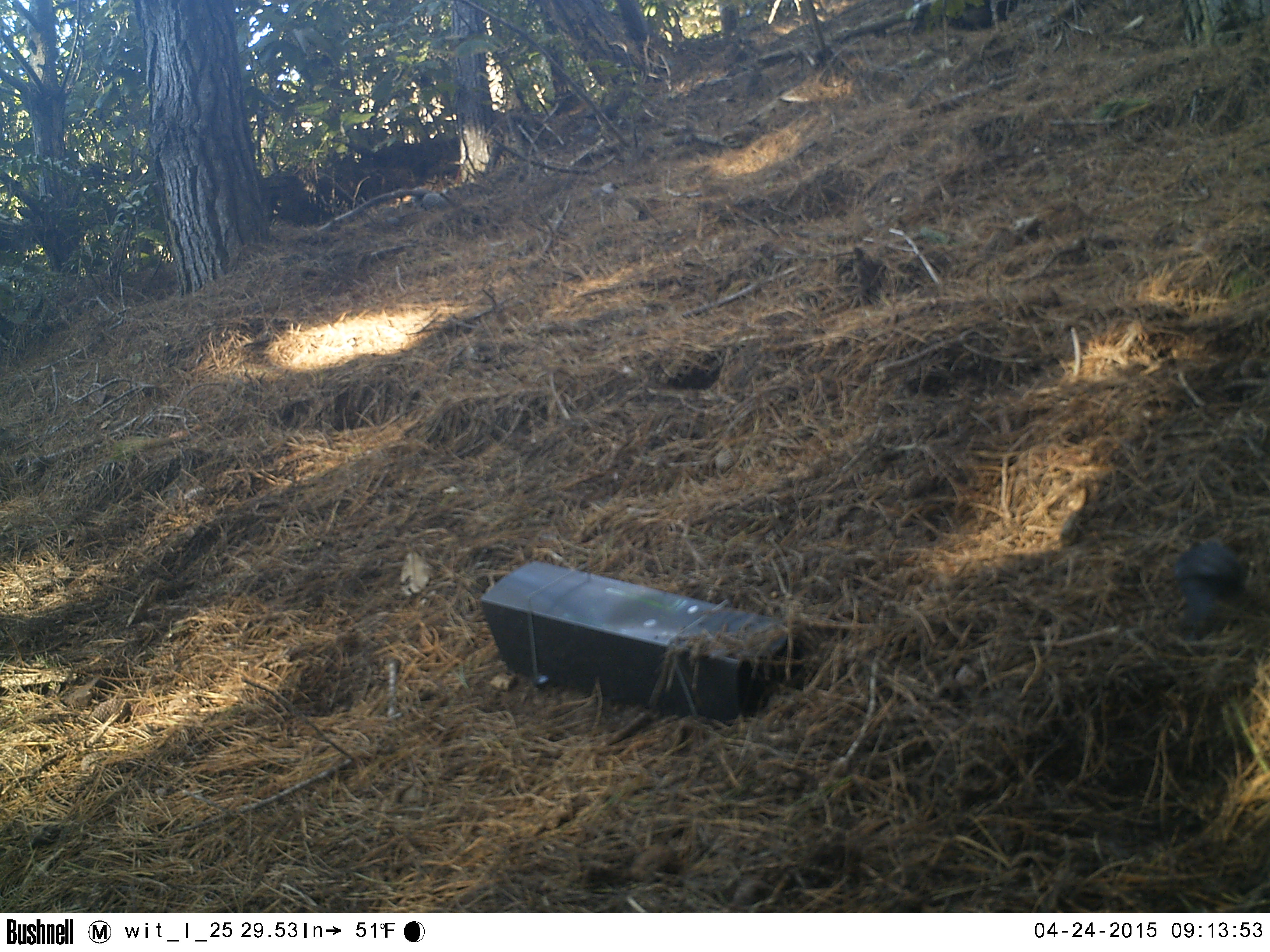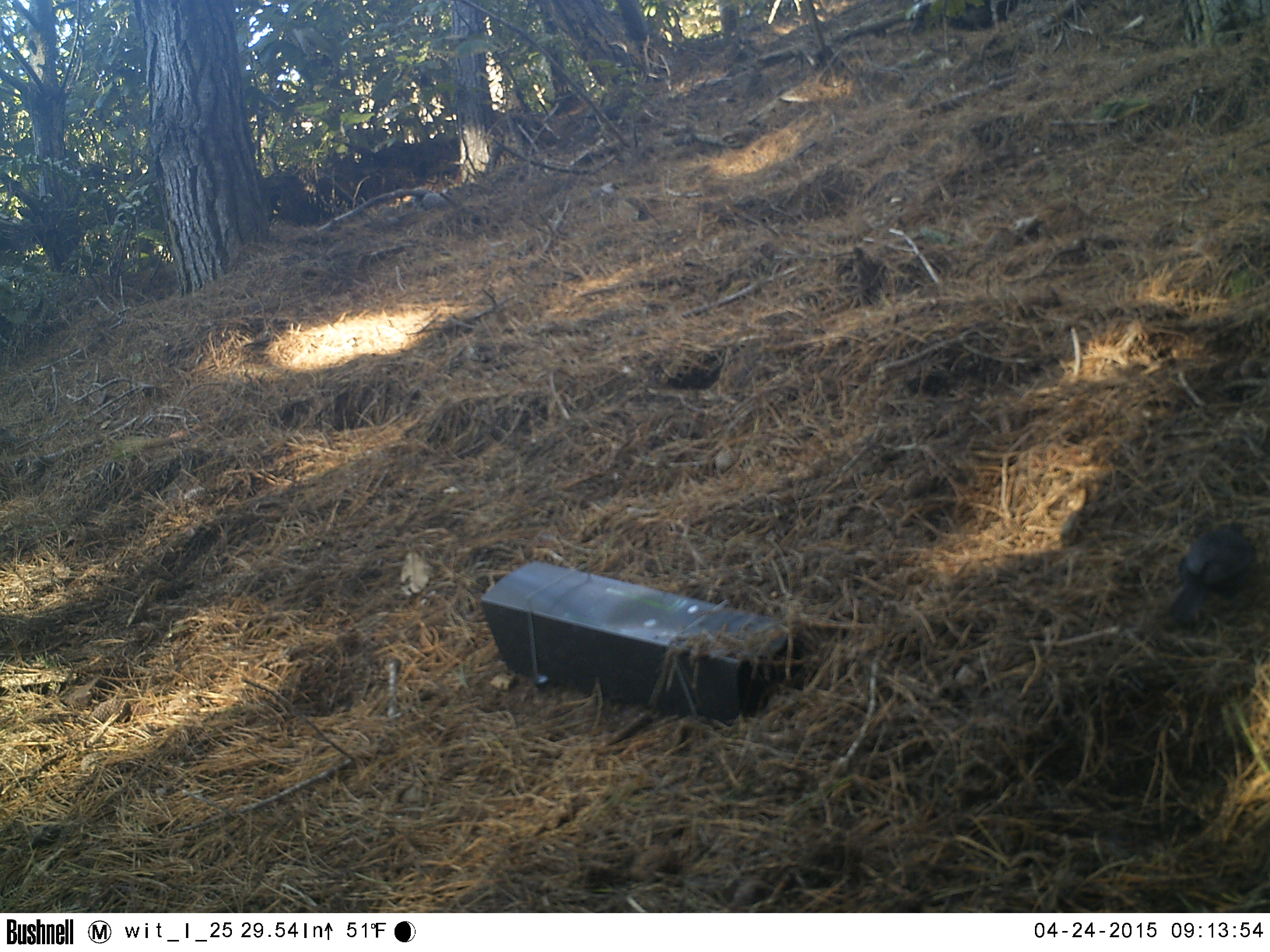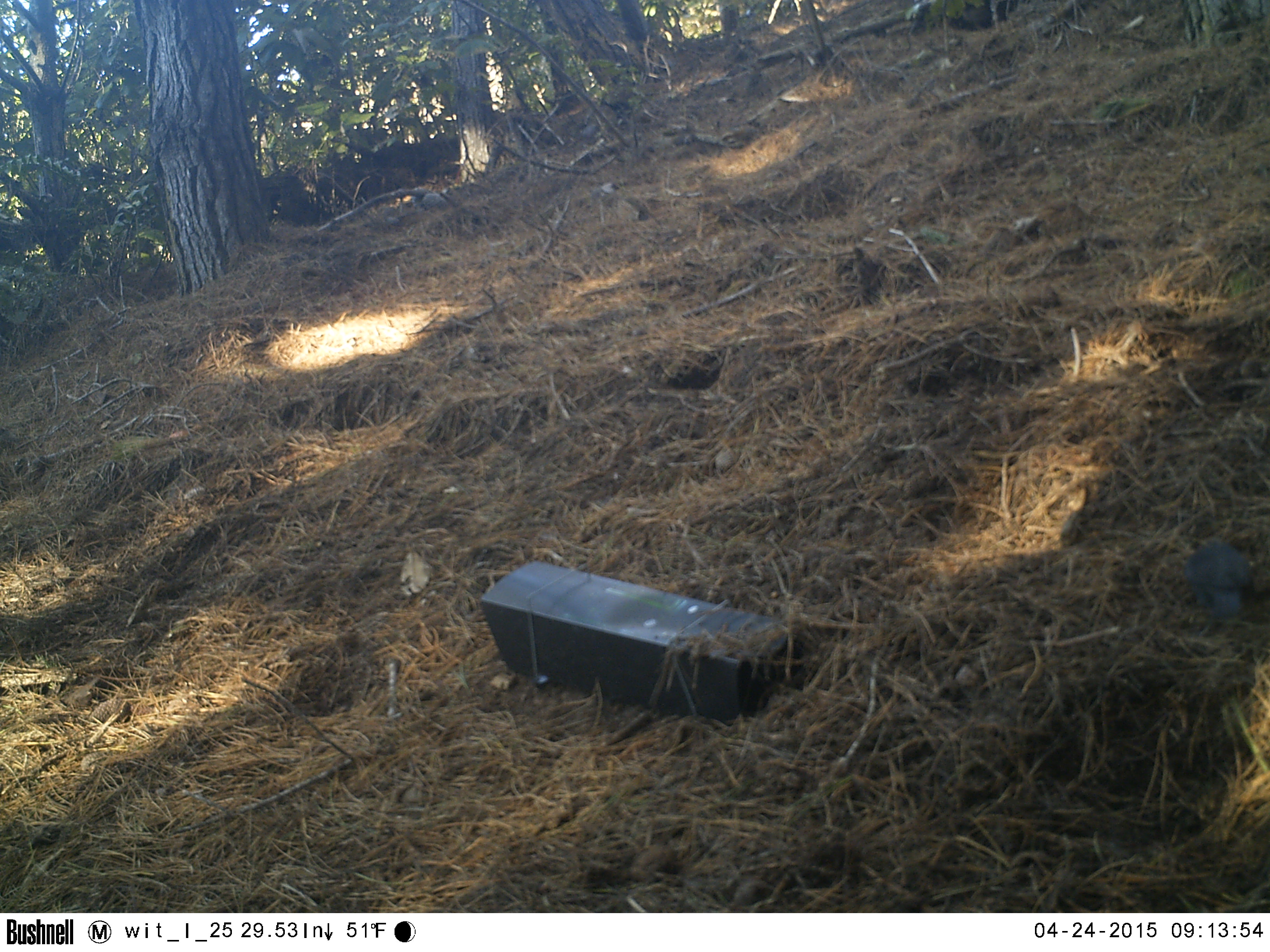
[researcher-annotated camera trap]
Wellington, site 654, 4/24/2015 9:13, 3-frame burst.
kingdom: Animalia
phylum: Chordata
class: Aves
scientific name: Aves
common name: bird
Bird (Aves).